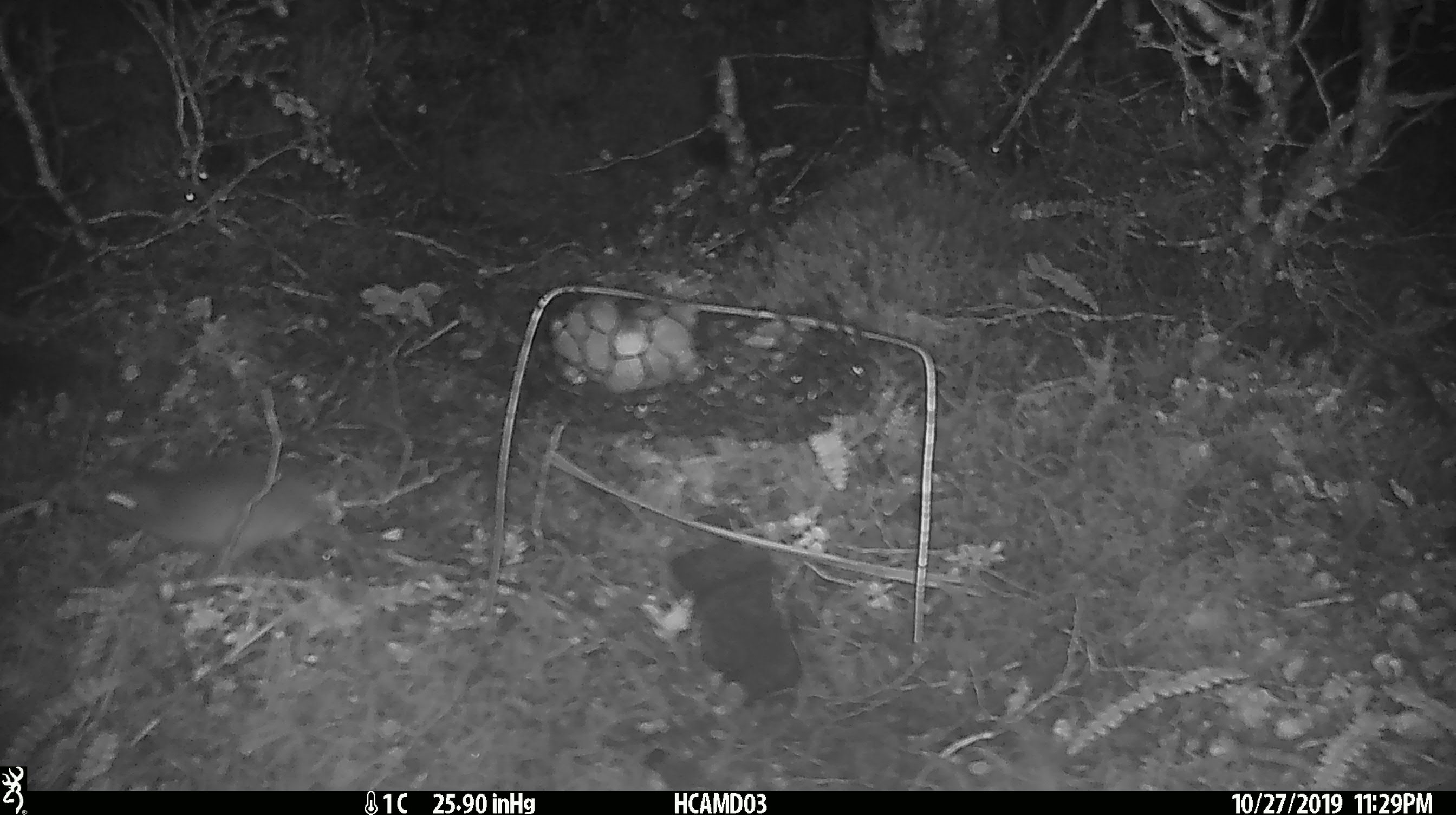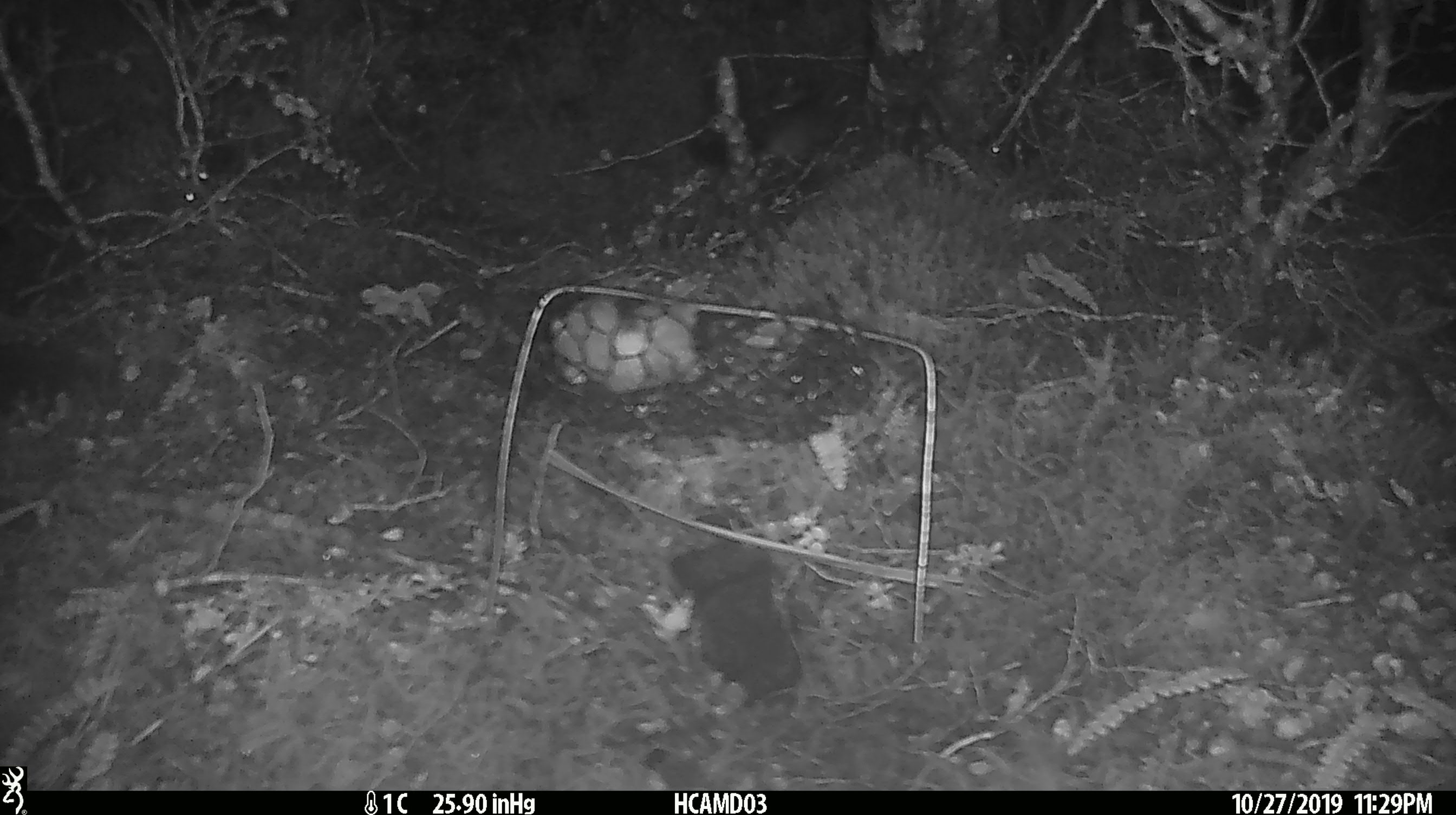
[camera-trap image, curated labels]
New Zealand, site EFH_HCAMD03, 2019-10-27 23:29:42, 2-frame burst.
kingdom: Animalia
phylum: Chordata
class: Mammalia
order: Rodentia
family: Muridae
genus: Mus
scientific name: Mus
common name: mouse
Mouse (Mus).